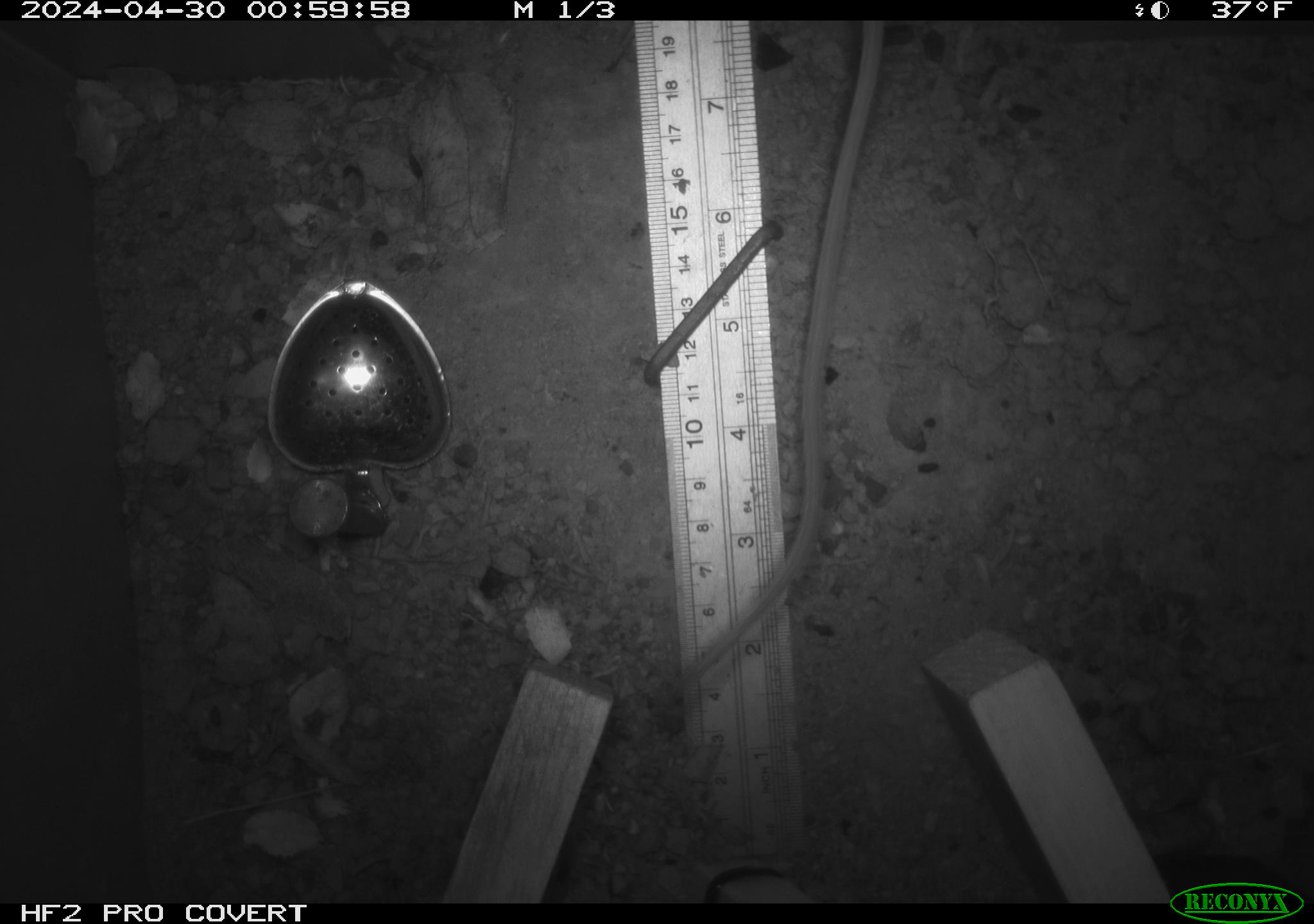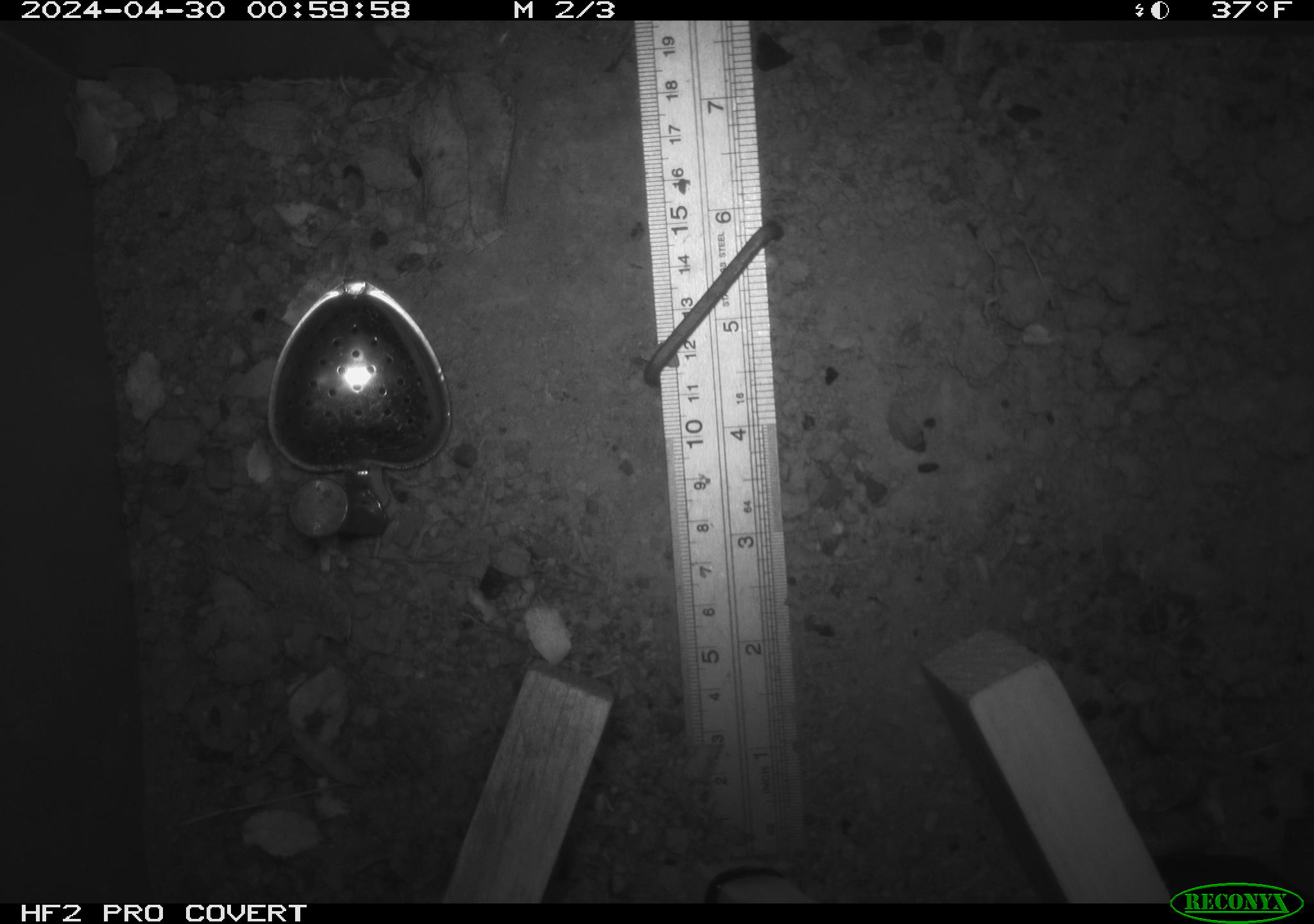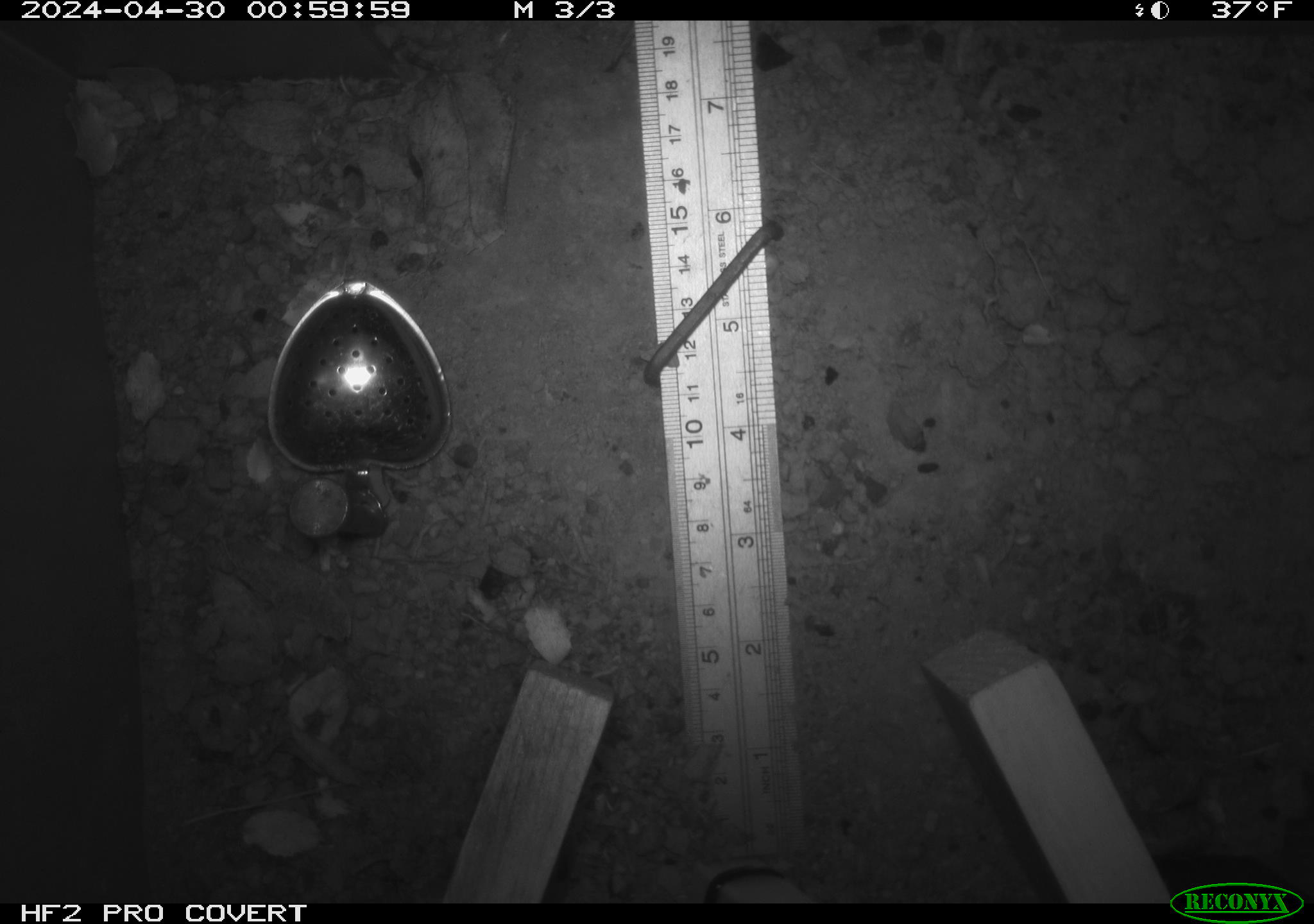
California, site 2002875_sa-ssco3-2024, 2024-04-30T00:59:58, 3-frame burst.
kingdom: Animalia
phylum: Chordata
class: Mammalia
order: Rodentia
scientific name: Rodentia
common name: rodent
Rodent (Rodentia).